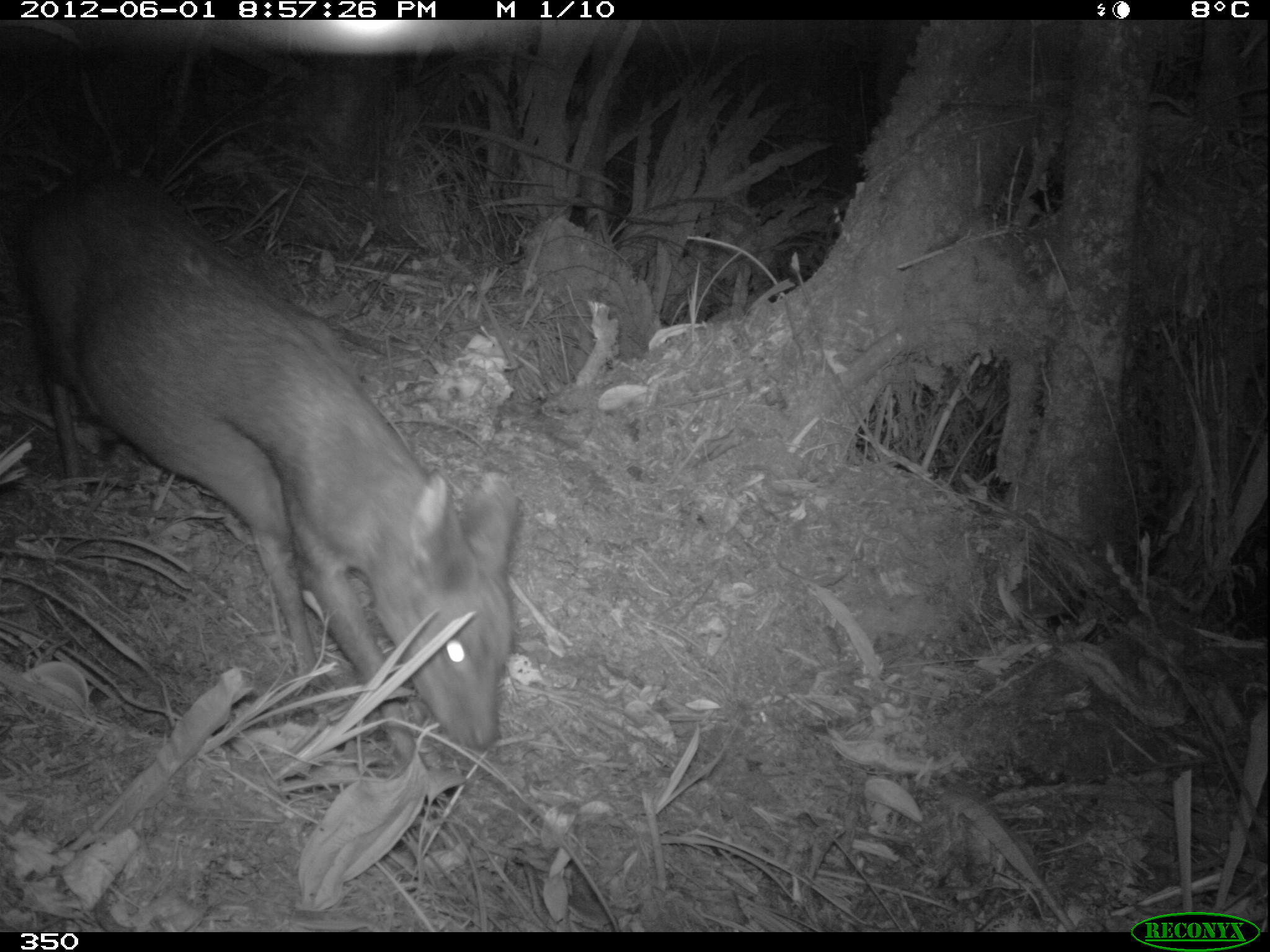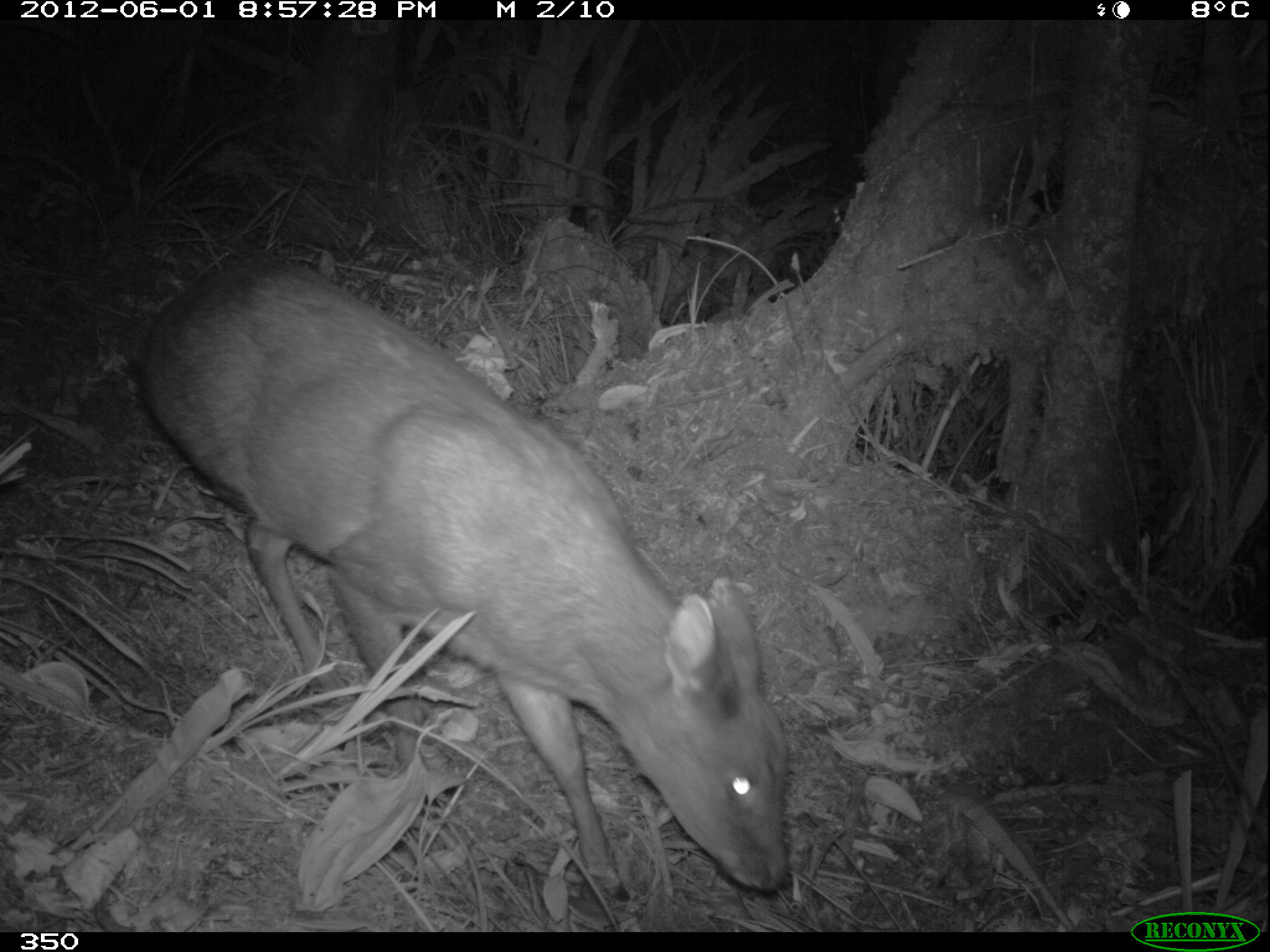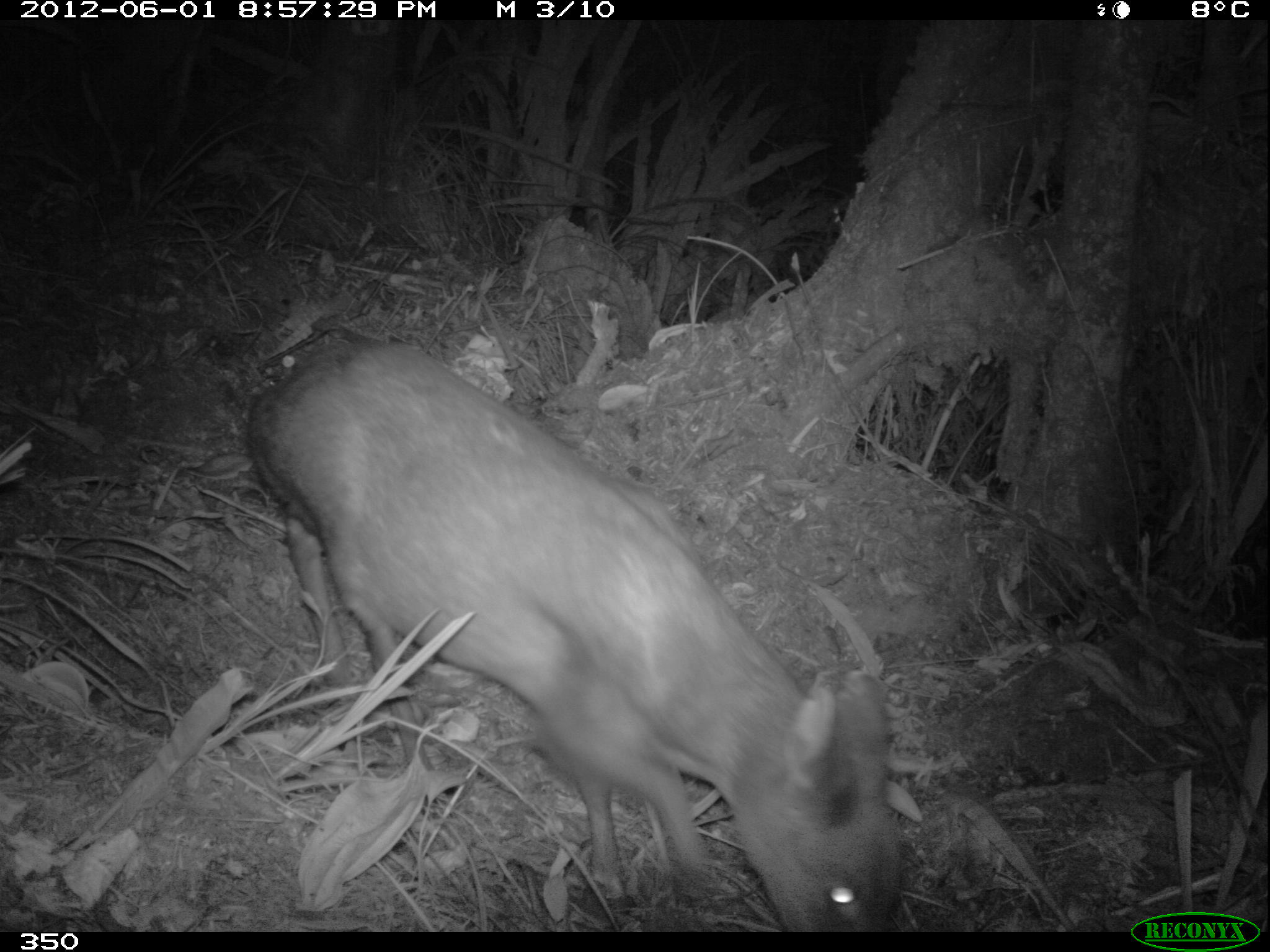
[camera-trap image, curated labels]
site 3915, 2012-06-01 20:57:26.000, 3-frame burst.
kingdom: Animalia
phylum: Chordata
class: Mammalia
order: Artiodactyla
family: Cervidae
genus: Mazama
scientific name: Mazama chunyi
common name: dwarf brocket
Mazama chunyi (dwarf brocket).